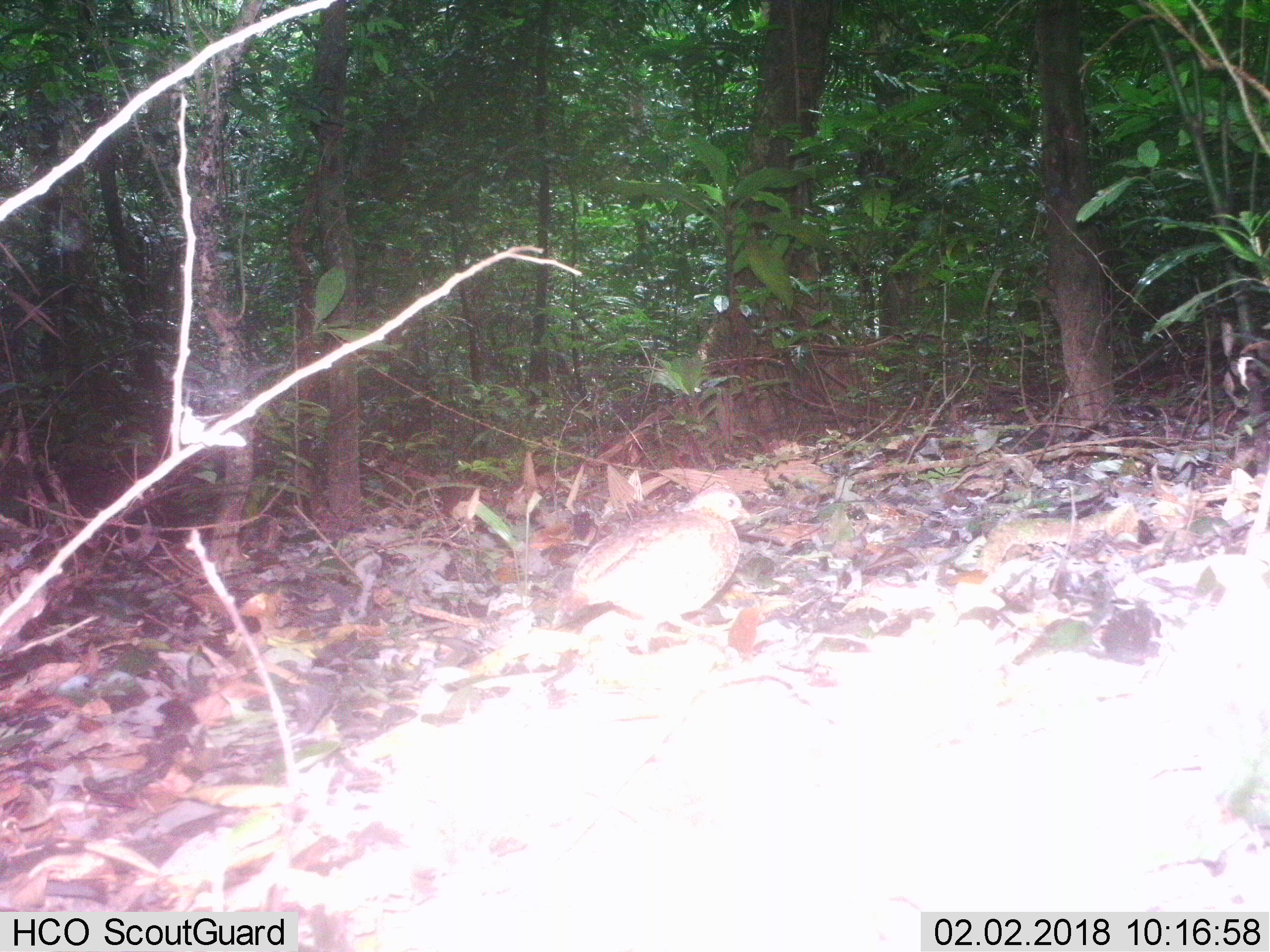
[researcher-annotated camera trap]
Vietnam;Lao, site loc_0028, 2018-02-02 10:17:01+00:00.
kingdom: Animalia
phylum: Chordata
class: Aves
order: Galliformes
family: Phasianidae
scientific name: Phasianidae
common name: partridge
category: unidentified partridge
Unidentified partridge (partridge) (Phasianidae). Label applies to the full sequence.